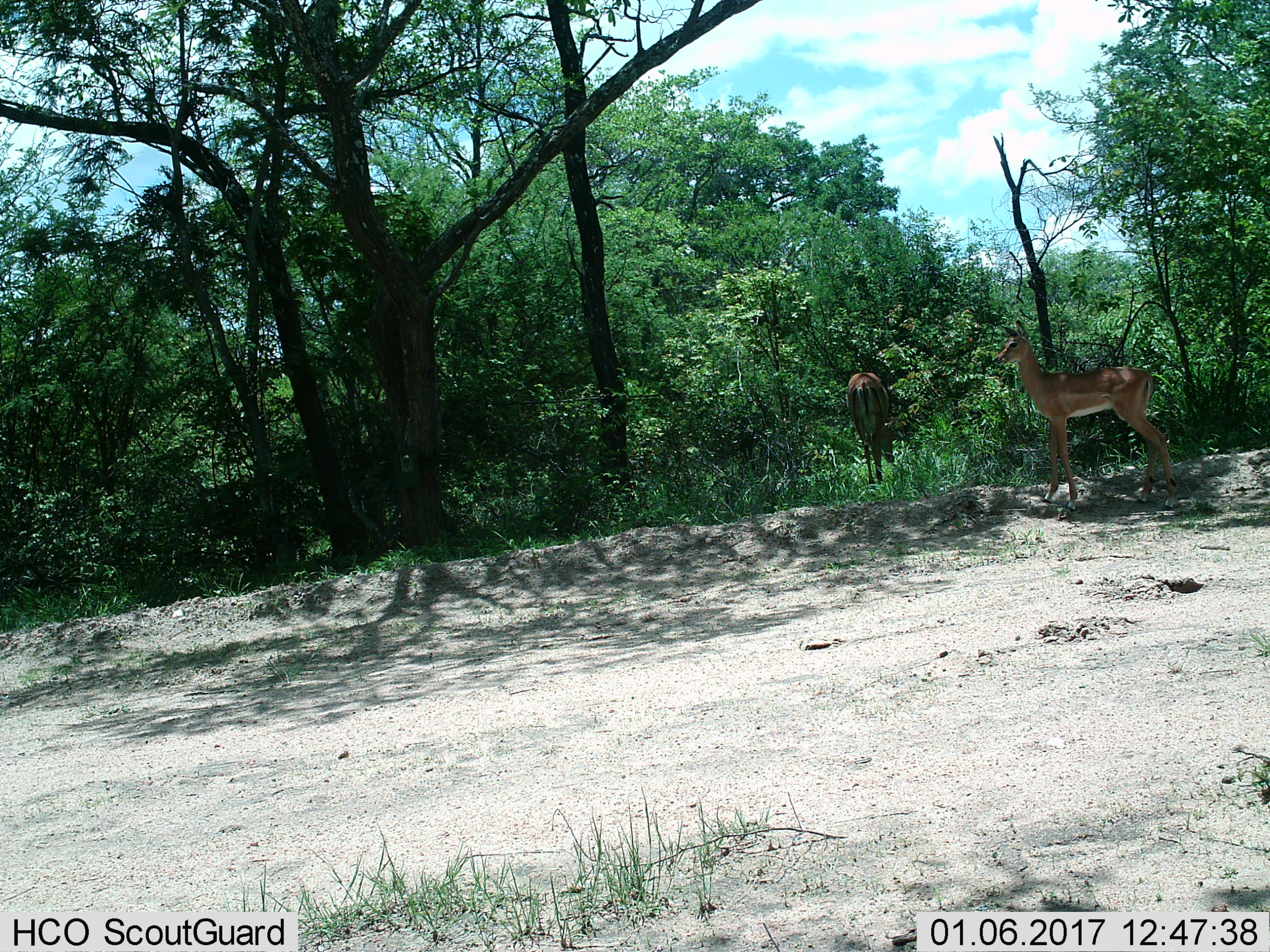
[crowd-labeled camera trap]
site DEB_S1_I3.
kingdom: Animalia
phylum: Chordata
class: Mammalia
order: Artiodactyla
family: Bovidae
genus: Aepyceros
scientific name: Aepyceros melampus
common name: impala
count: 2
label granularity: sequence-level